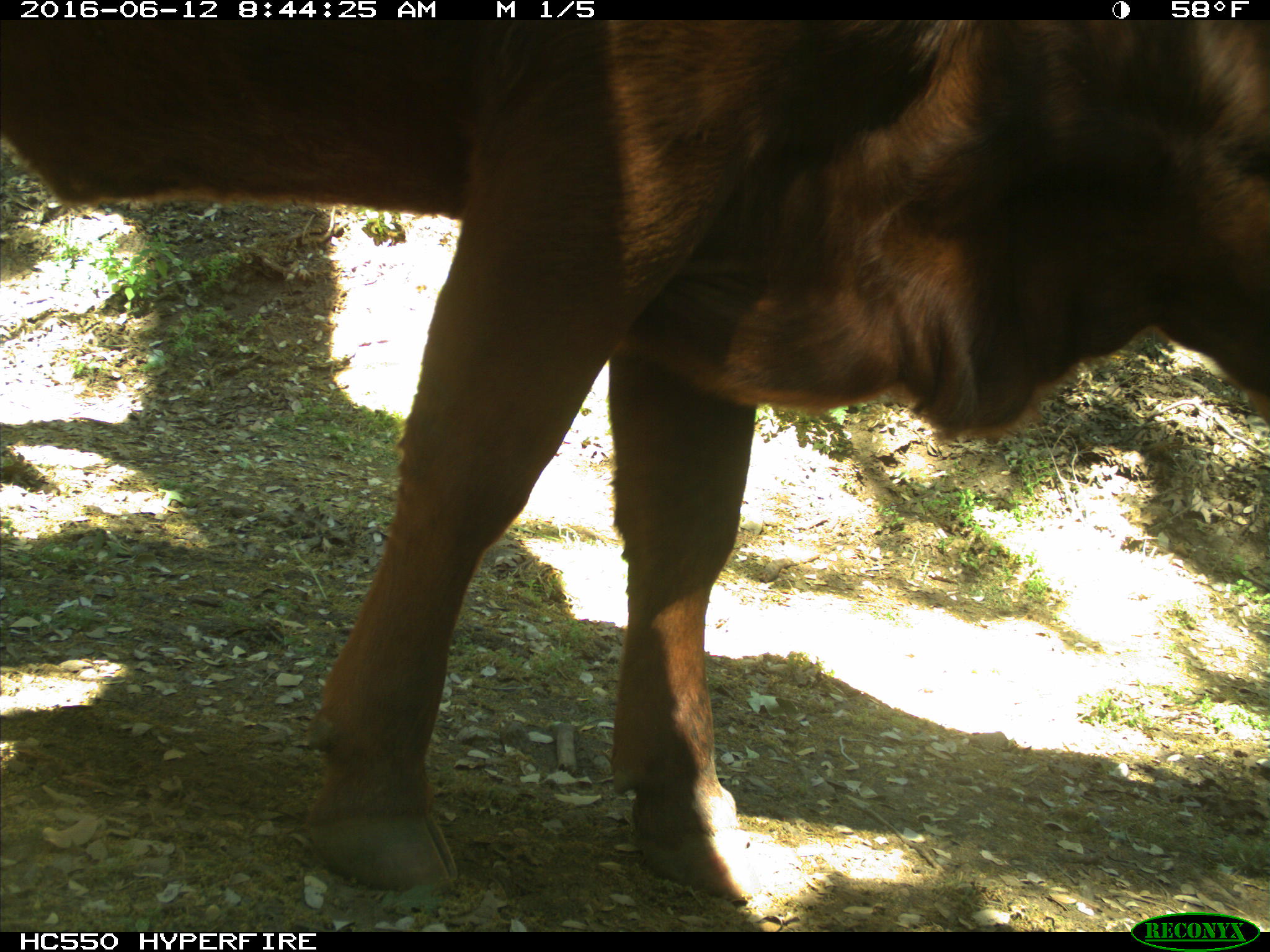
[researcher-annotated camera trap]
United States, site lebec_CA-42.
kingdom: Animalia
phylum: Chordata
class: Mammalia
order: Artiodactyla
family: Bovidae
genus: Bos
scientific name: Bos taurus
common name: domestic cow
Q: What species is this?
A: Bos taurus (domestic cow).